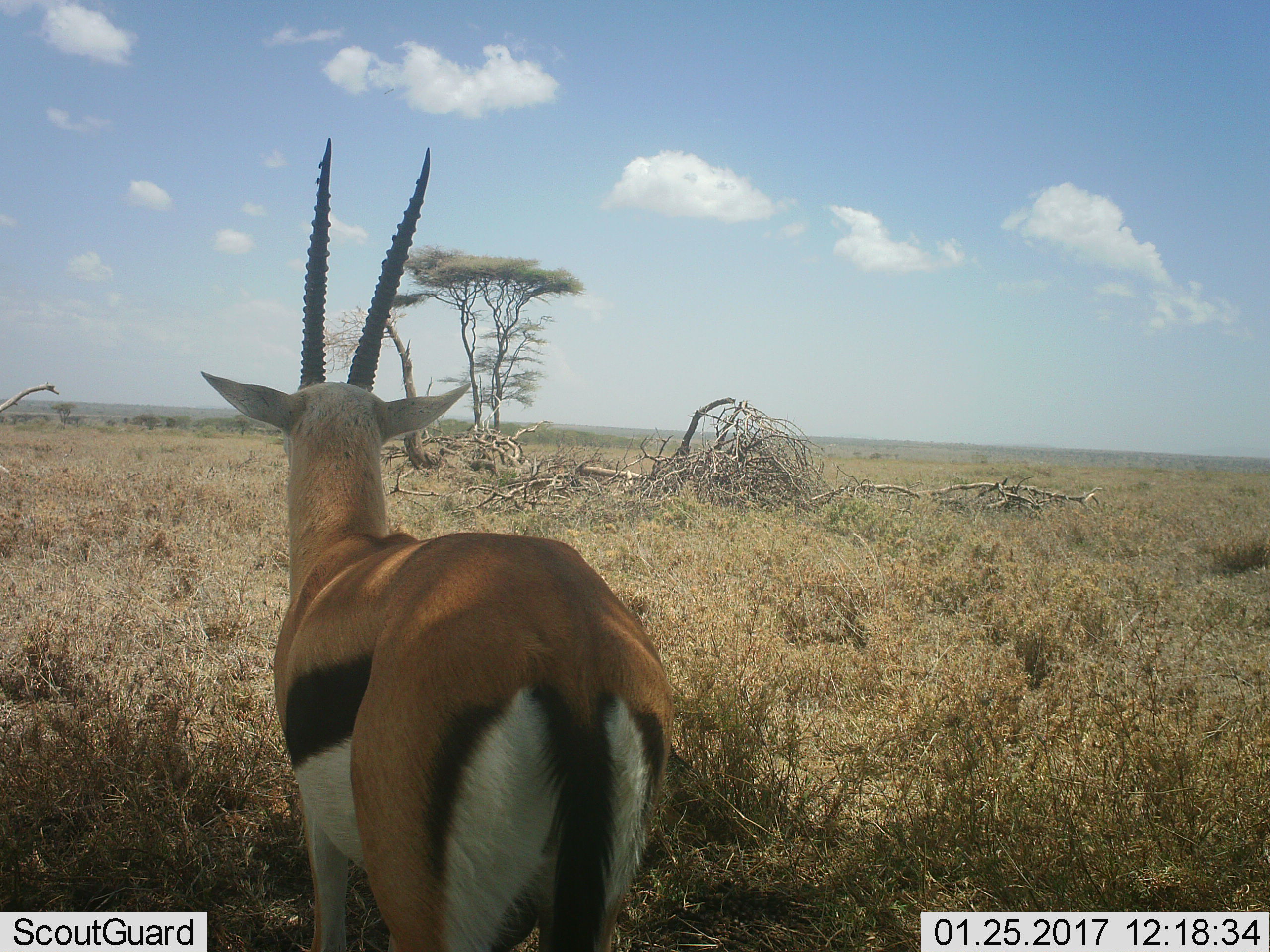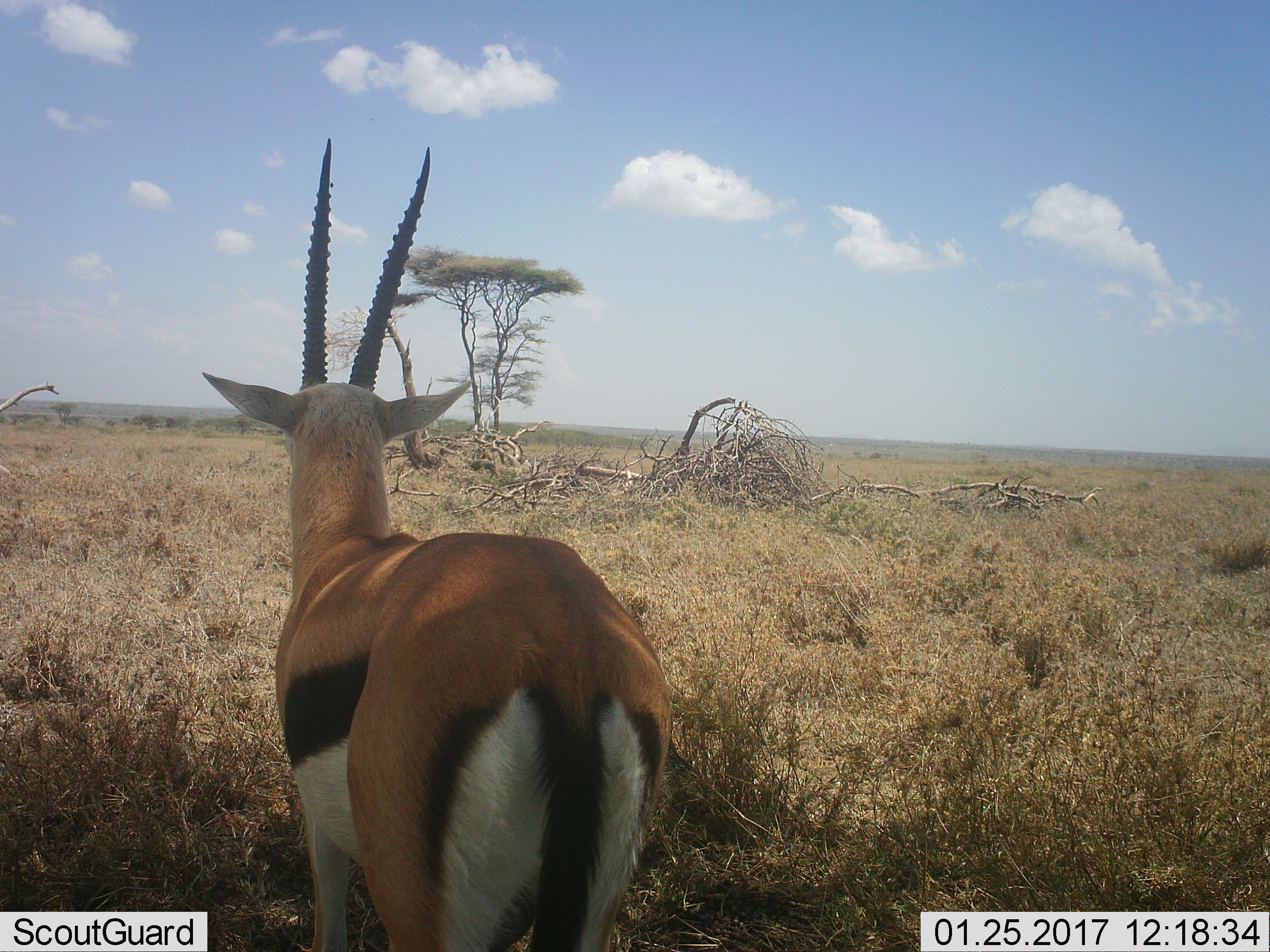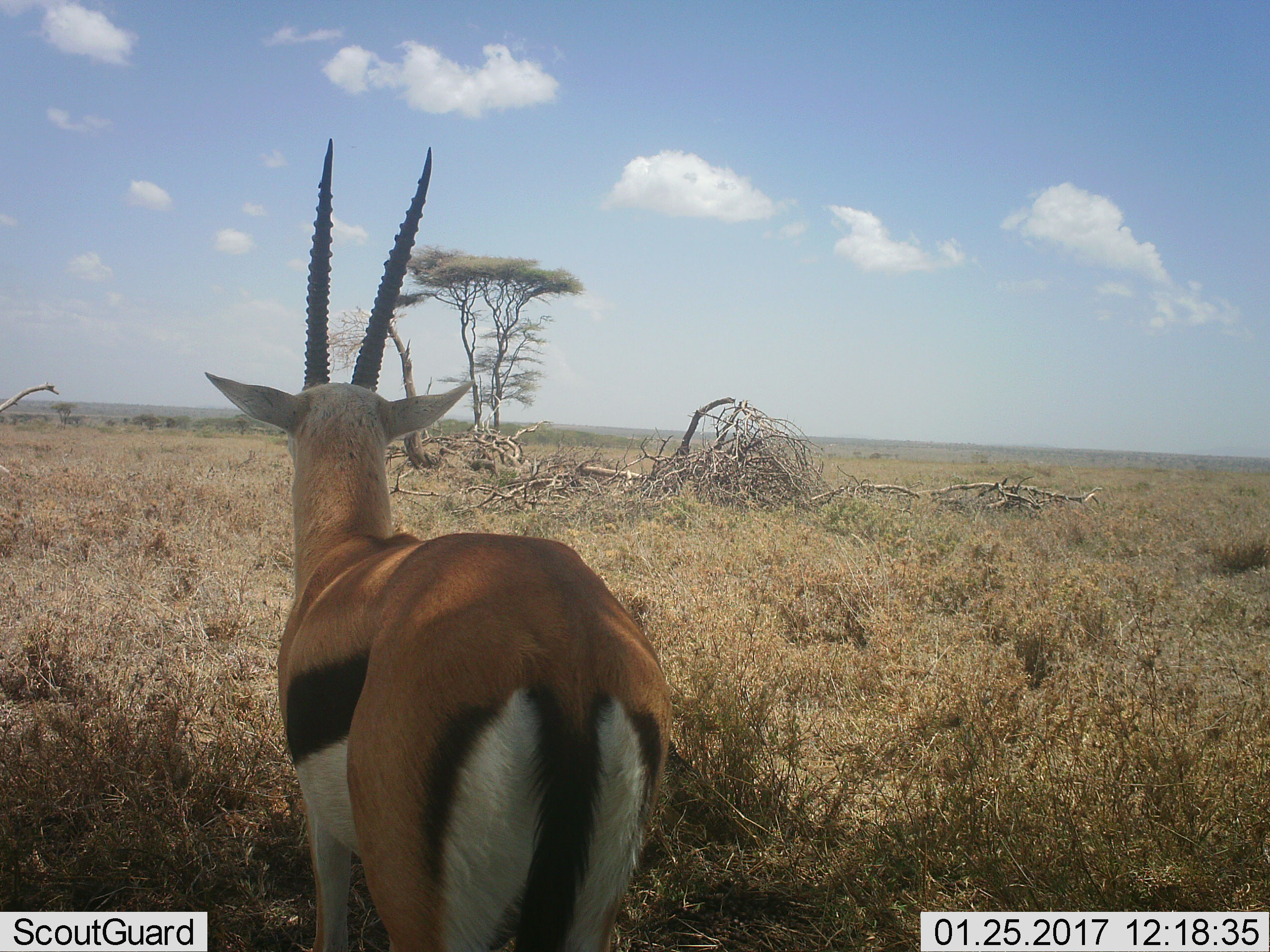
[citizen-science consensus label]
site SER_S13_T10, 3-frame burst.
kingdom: Animalia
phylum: Chordata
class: Mammalia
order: Artiodactyla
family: Bovidae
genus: Eudorcas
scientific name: Eudorcas thomsonii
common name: thomson's gazelle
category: gazellethomsons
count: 1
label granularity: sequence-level